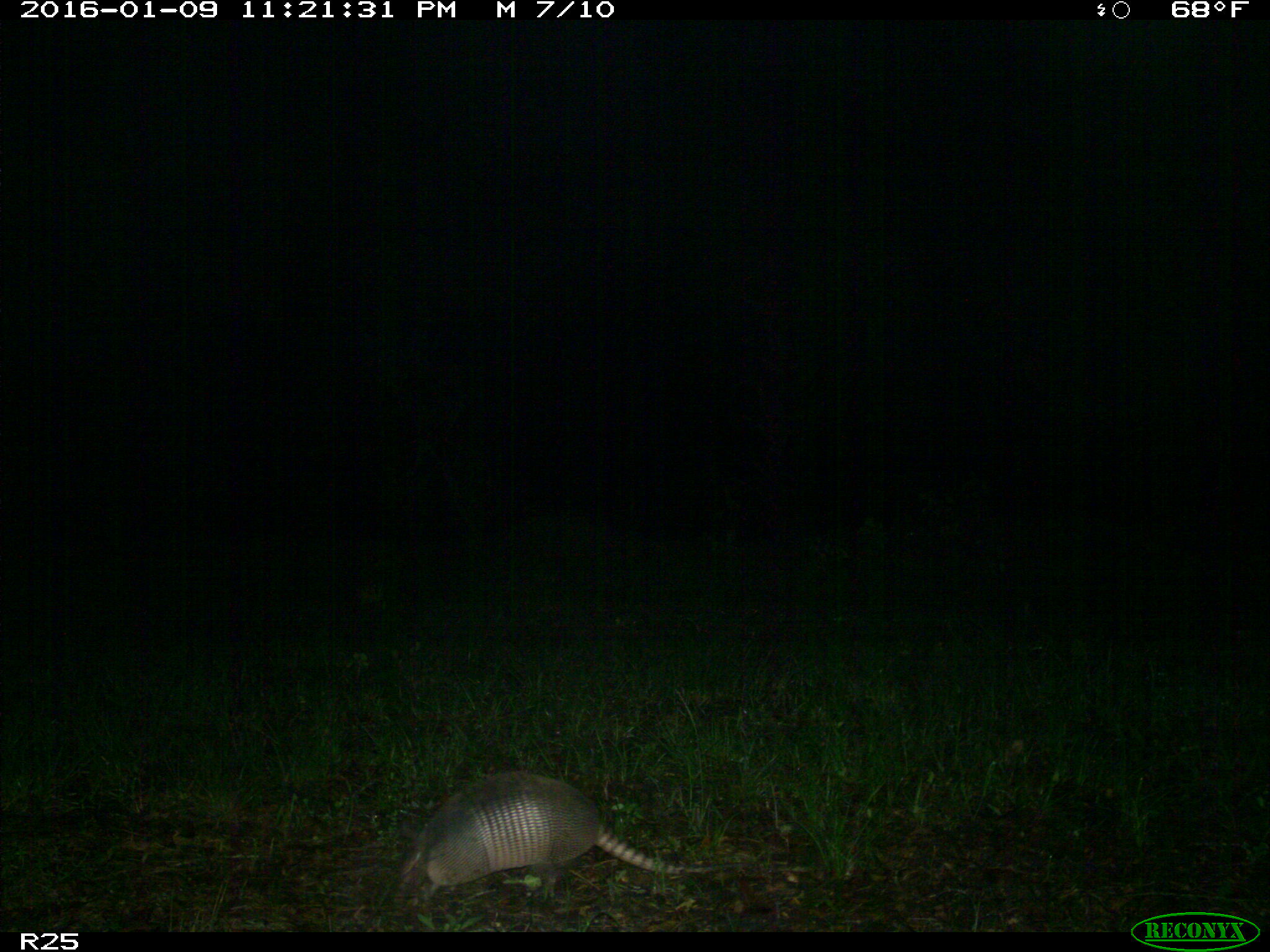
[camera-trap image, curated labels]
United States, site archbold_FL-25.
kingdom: Animalia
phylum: Chordata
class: Mammalia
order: Cingulata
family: Dasypodidae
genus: Dasypus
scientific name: Dasypus novemcinctus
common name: nine-banded armadillo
Dasypus novemcinctus (nine-banded armadillo).